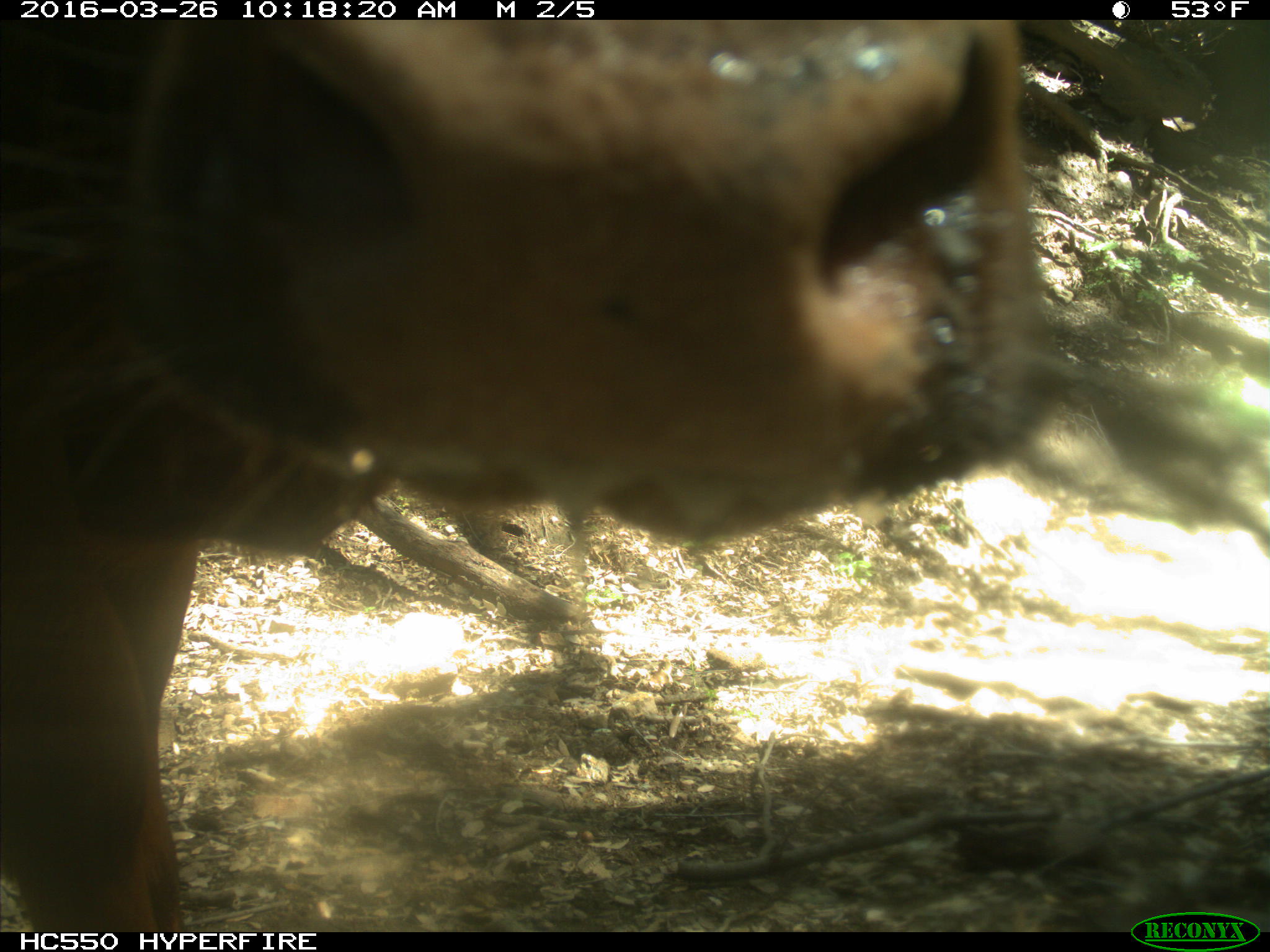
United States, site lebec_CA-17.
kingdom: Animalia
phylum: Chordata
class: Mammalia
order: Artiodactyla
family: Bovidae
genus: Bos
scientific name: Bos taurus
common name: domestic cow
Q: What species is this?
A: Bos taurus (domestic cow).